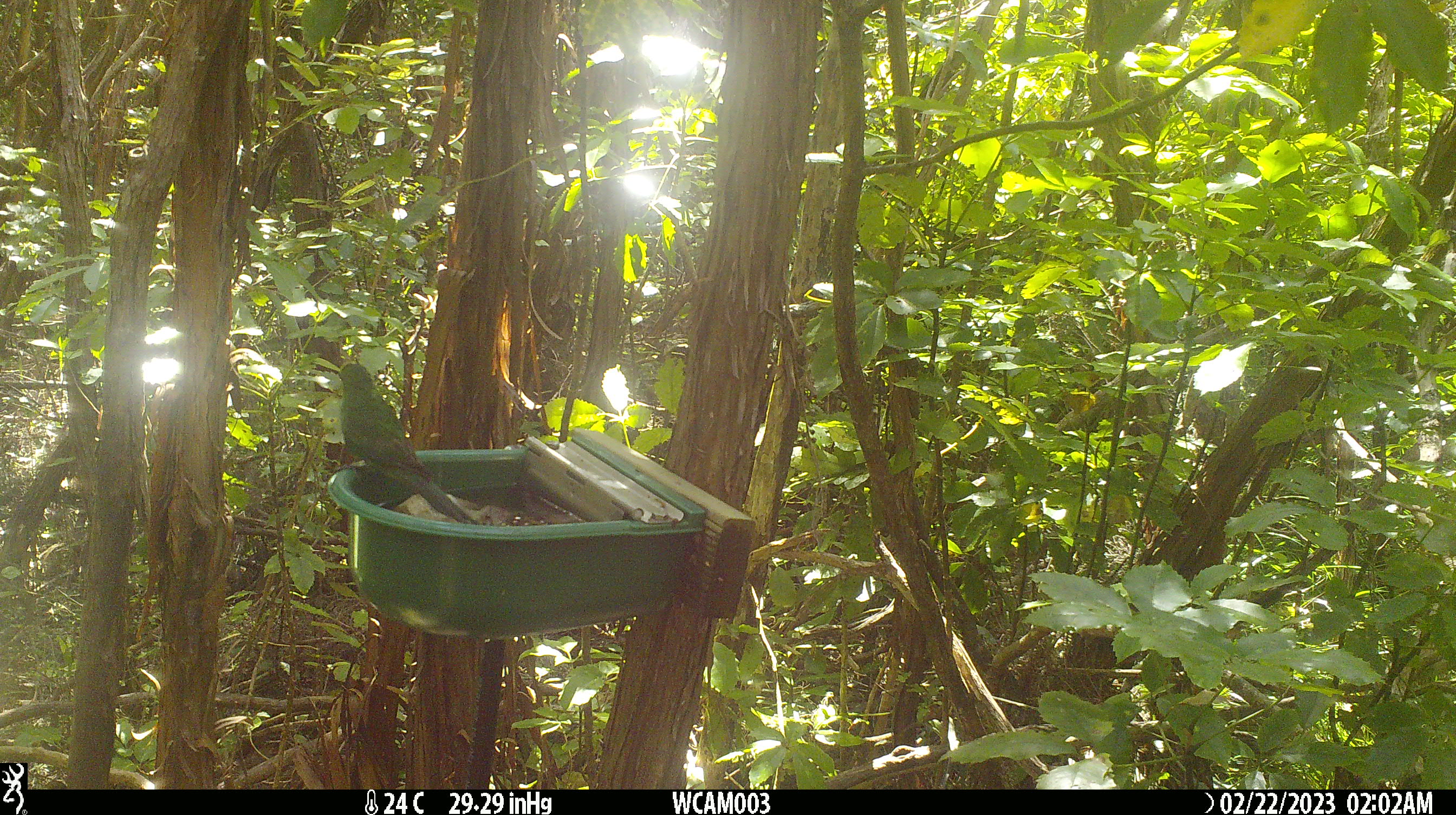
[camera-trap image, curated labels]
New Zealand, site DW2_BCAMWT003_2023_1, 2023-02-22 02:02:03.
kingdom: Animalia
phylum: Chordata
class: Aves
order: Psittaciformes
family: Psittaculidae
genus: Cyanoramphus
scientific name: Cyanoramphus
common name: parakeet